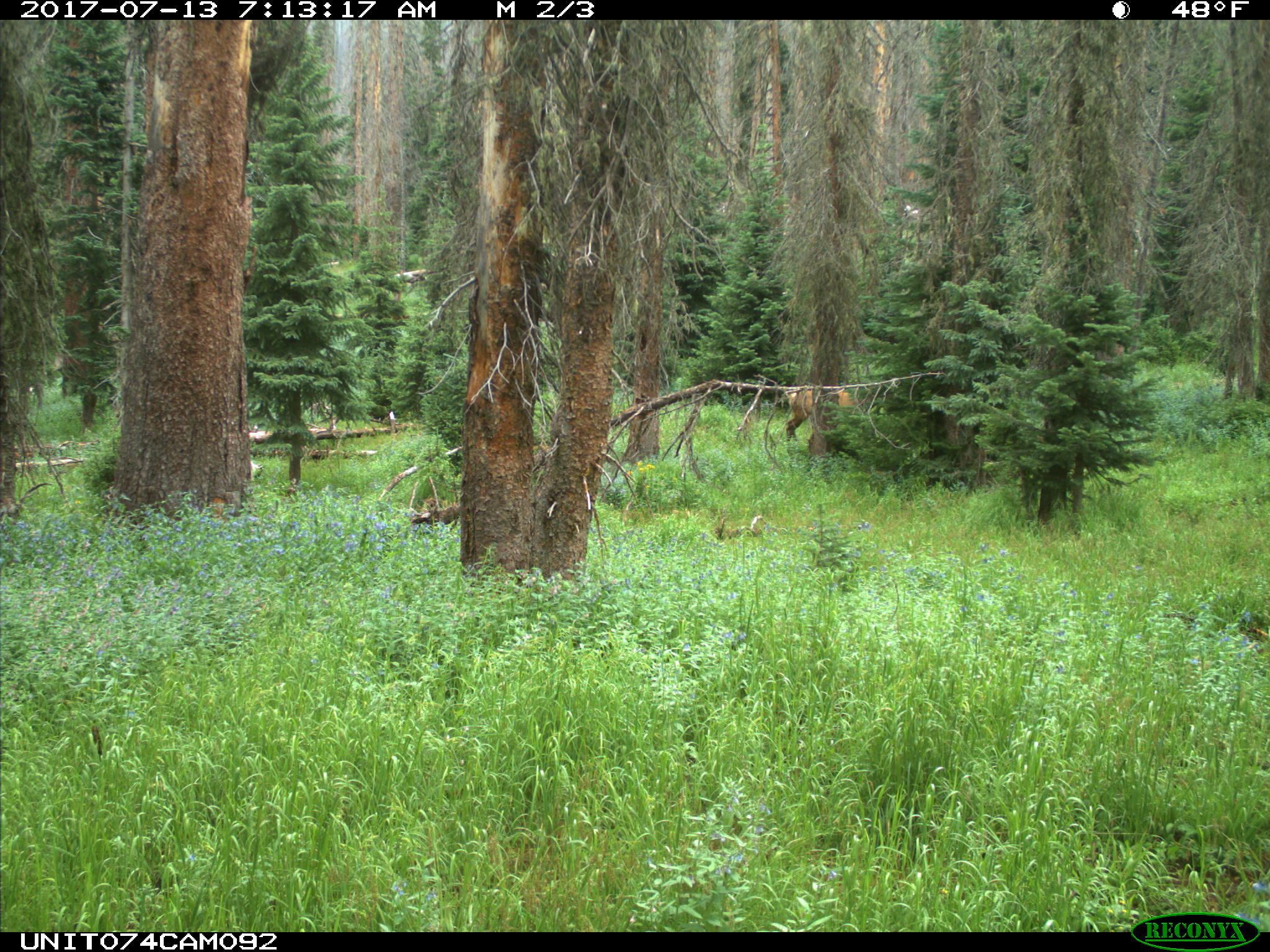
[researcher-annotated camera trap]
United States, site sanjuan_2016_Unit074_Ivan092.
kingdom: Animalia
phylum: Chordata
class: Mammalia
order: Artiodactyla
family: Cervidae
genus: Cervus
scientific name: Cervus elaphus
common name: red deer